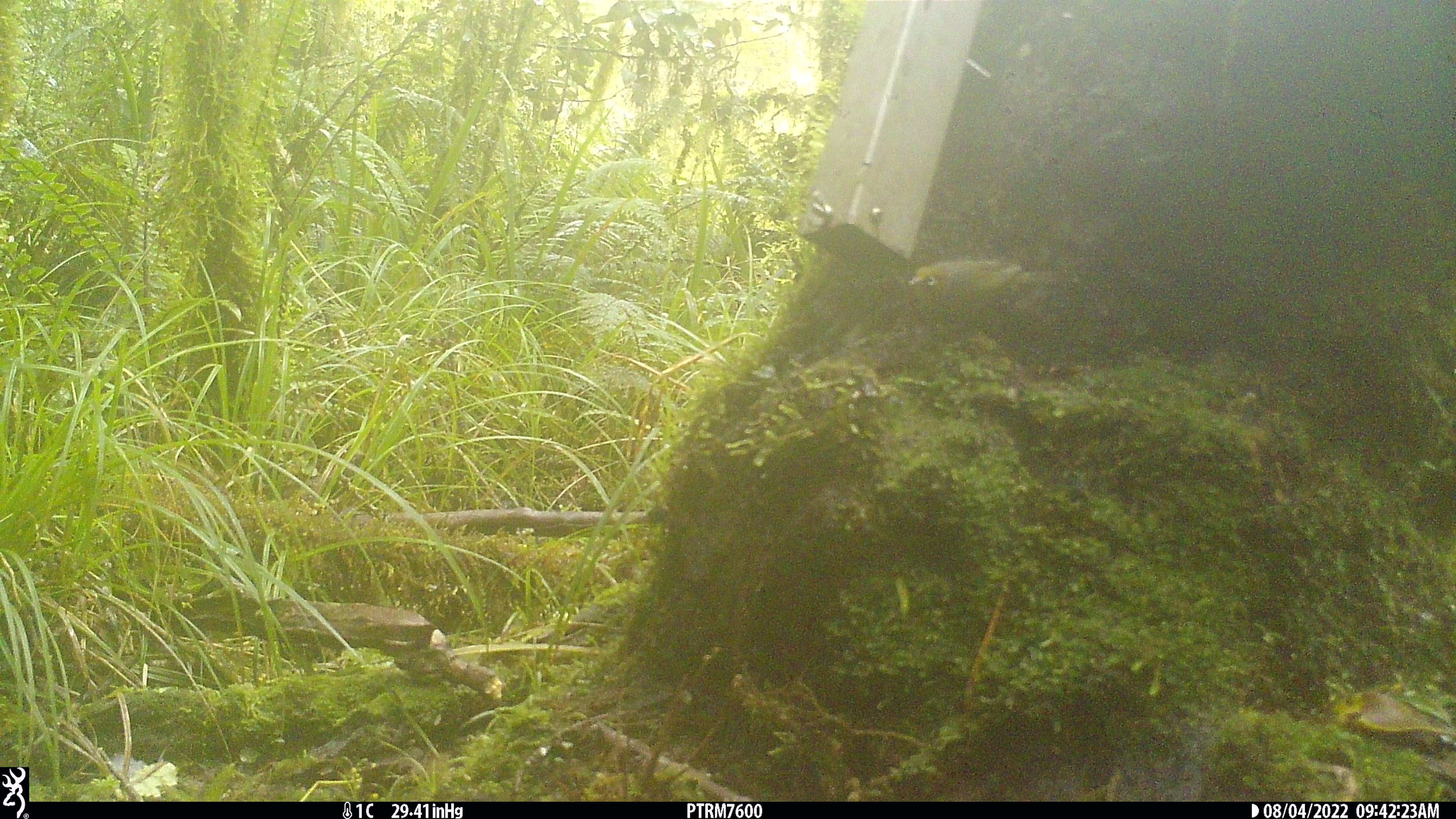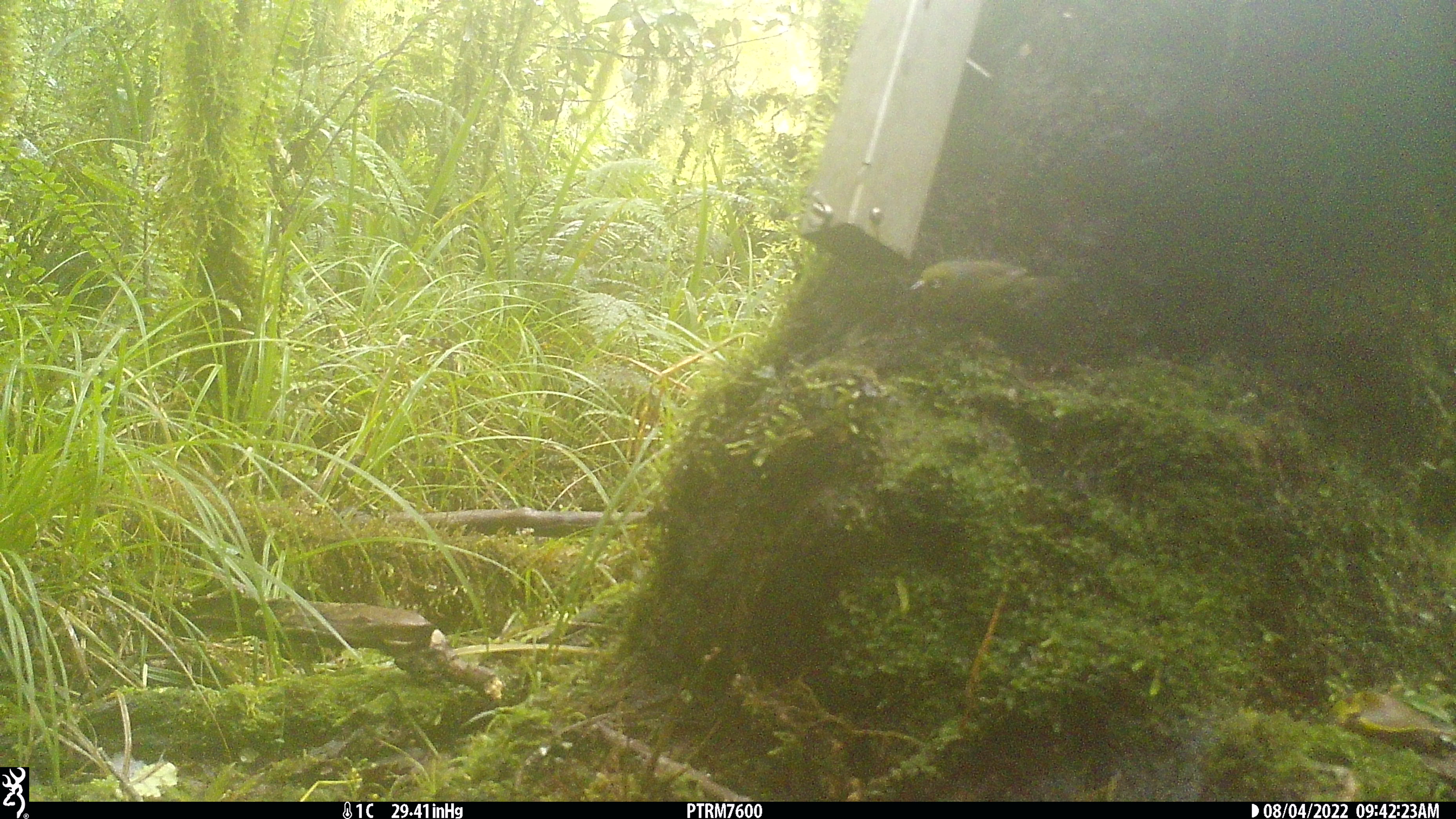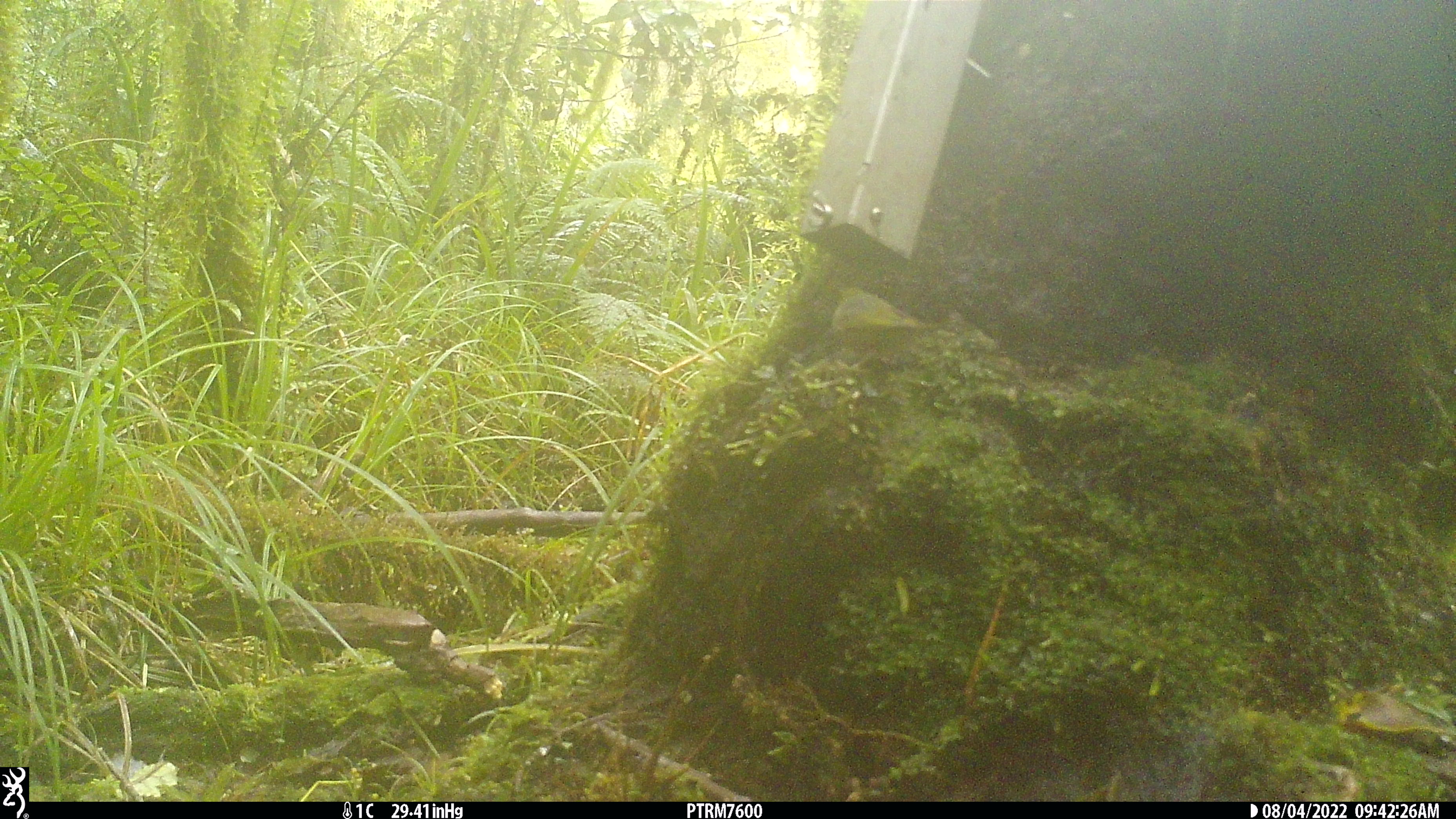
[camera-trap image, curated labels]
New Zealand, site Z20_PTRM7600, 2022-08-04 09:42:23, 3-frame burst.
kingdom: Animalia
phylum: Chordata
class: Aves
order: Passeriformes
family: Zosteropidae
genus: Zosterops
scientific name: Zosterops lateralis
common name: silvereye